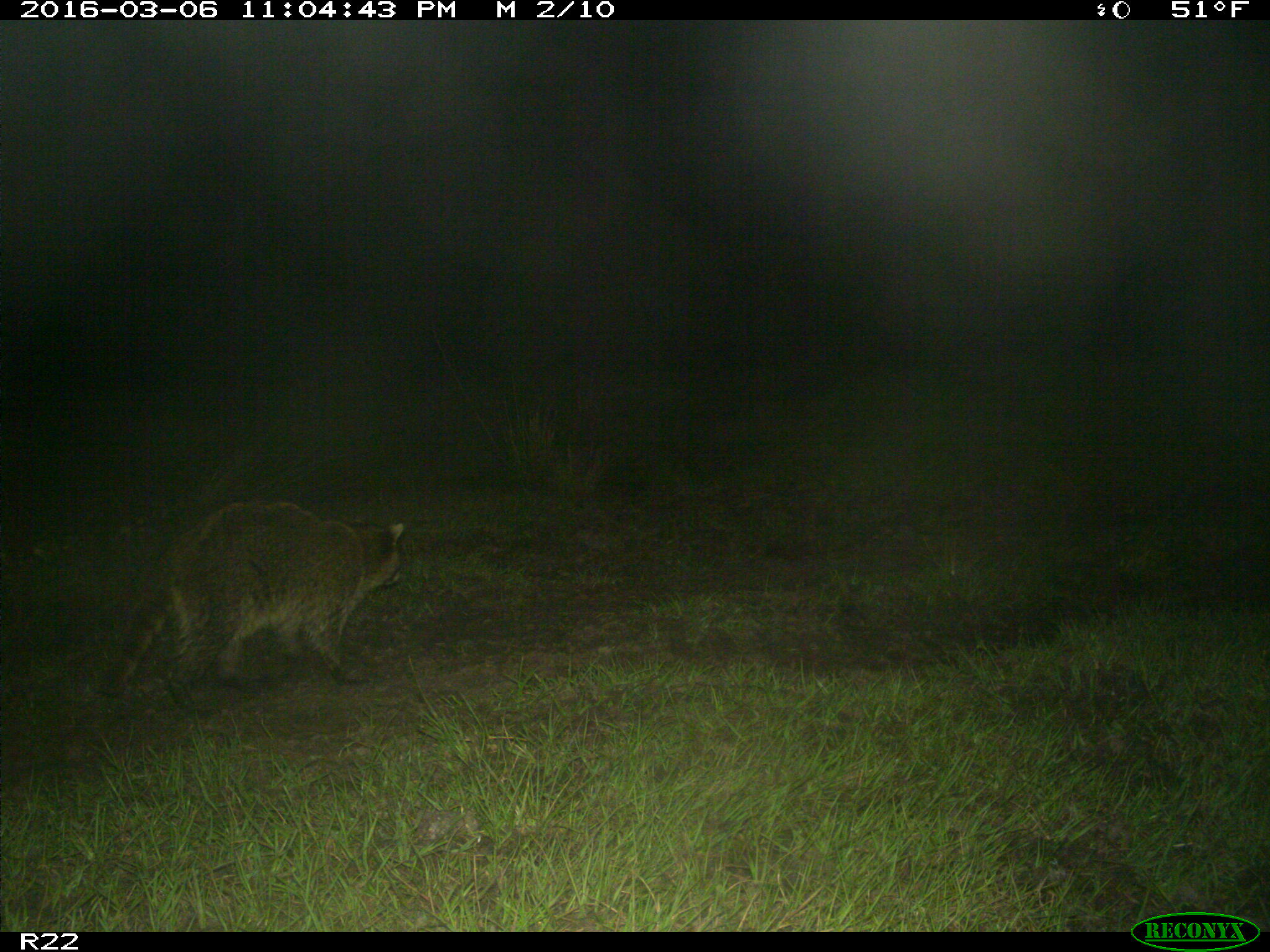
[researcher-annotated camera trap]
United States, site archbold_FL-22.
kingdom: Animalia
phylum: Chordata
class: Mammalia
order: Carnivora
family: Procyonidae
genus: Procyon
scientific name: Procyon lotor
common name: common raccoon